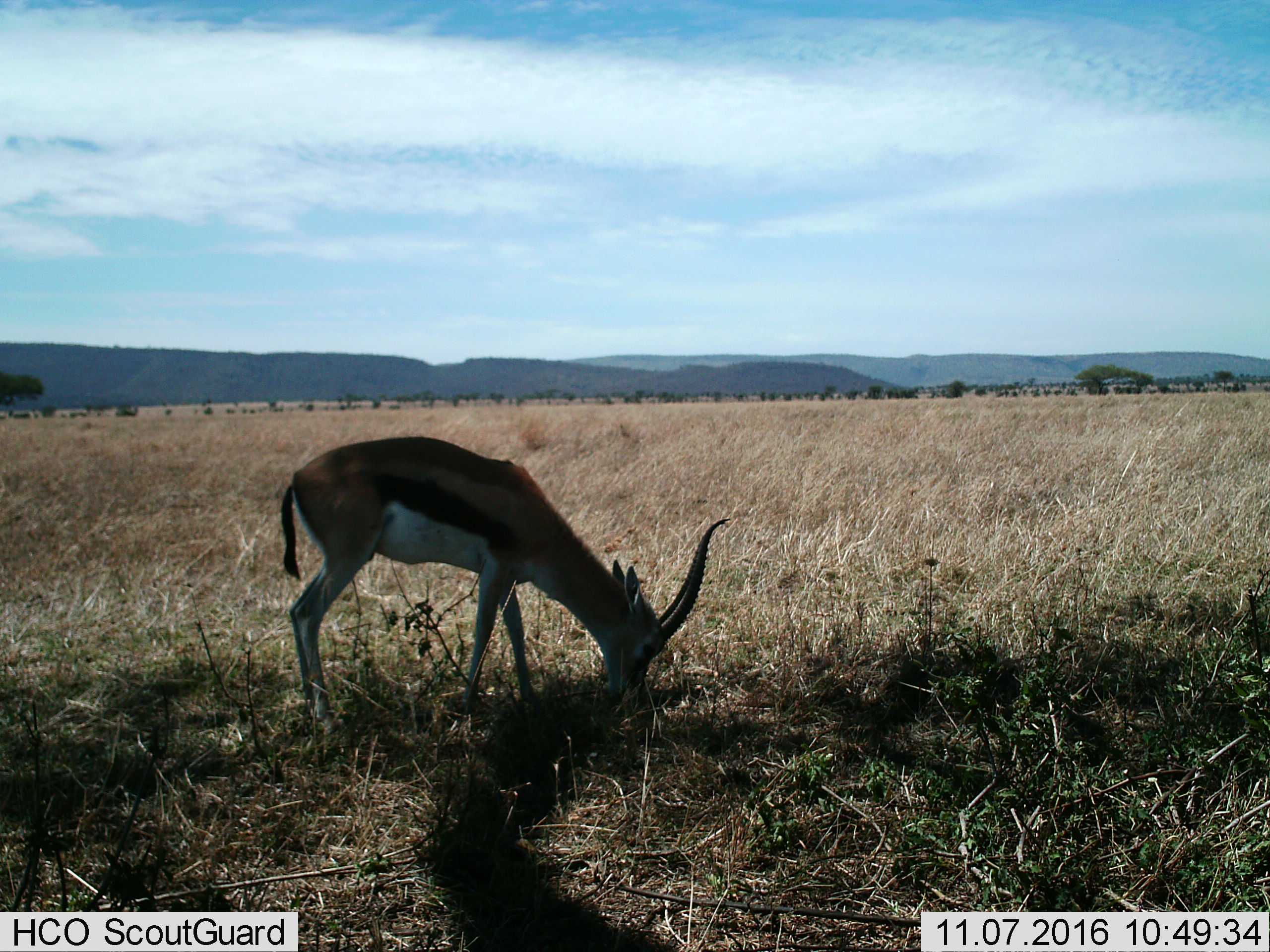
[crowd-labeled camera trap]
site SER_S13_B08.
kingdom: Animalia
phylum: Chordata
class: Mammalia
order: Artiodactyla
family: Bovidae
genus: Eudorcas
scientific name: Eudorcas thomsonii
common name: thomson's gazelle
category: gazellethomsons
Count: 1.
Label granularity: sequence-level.